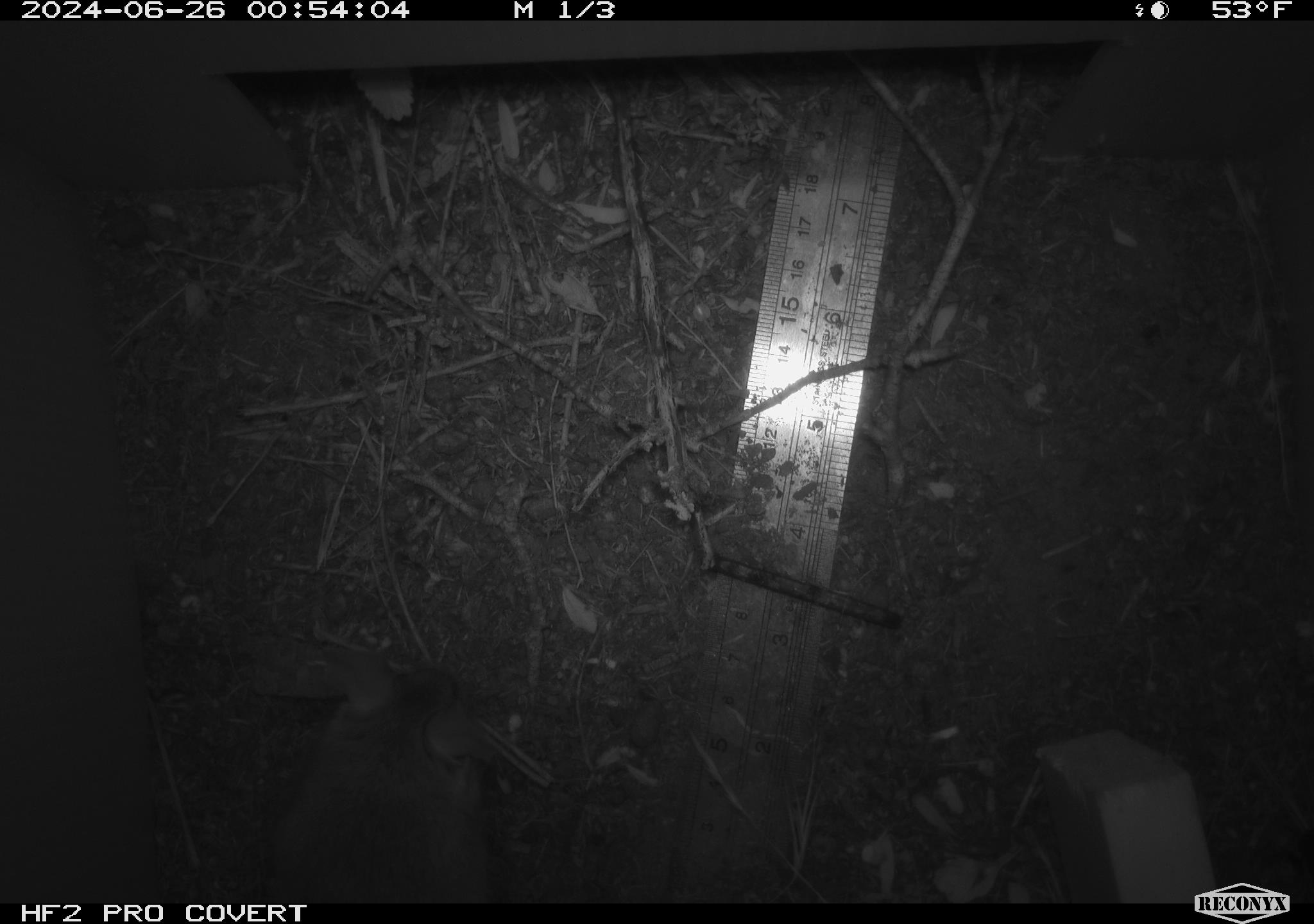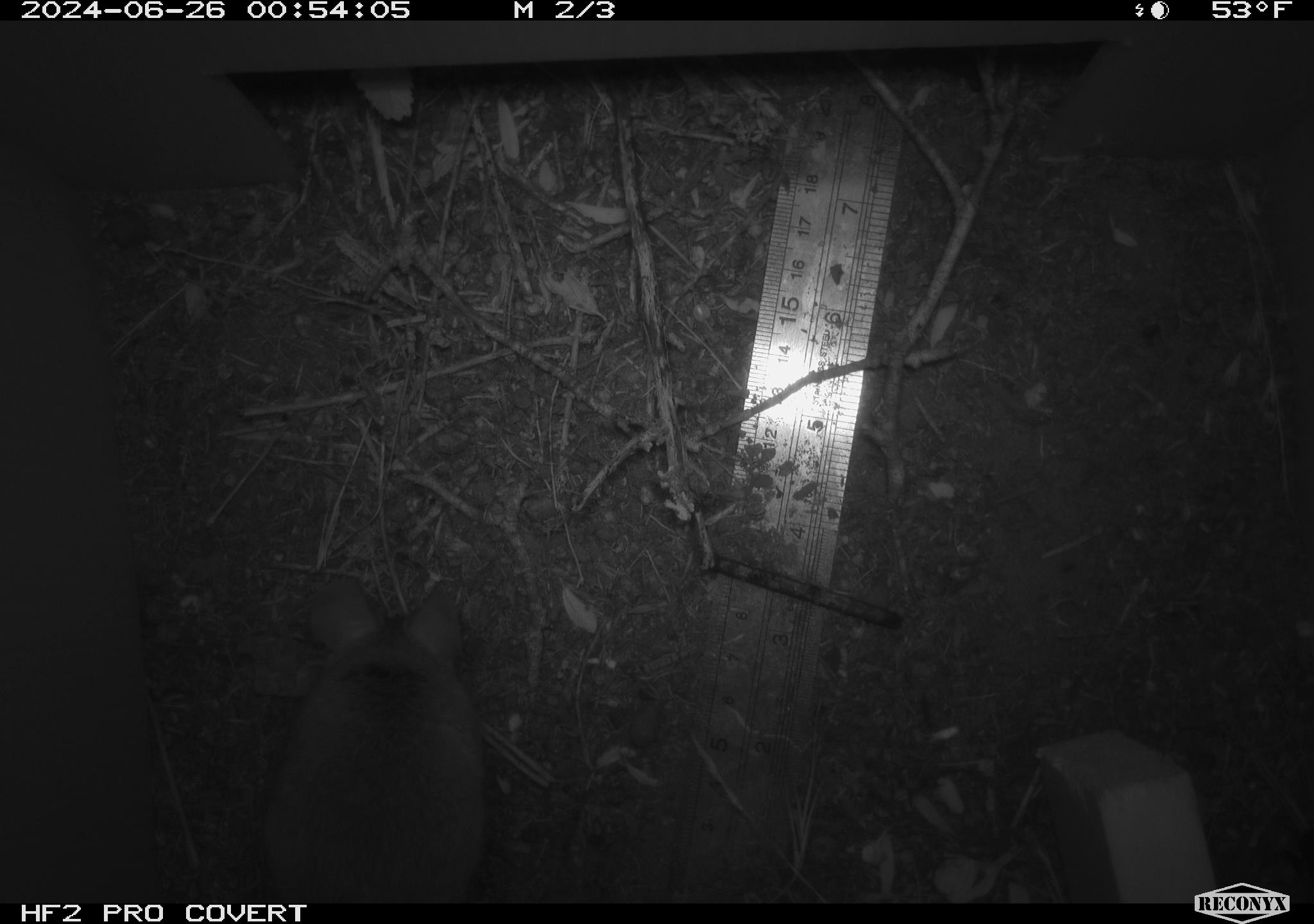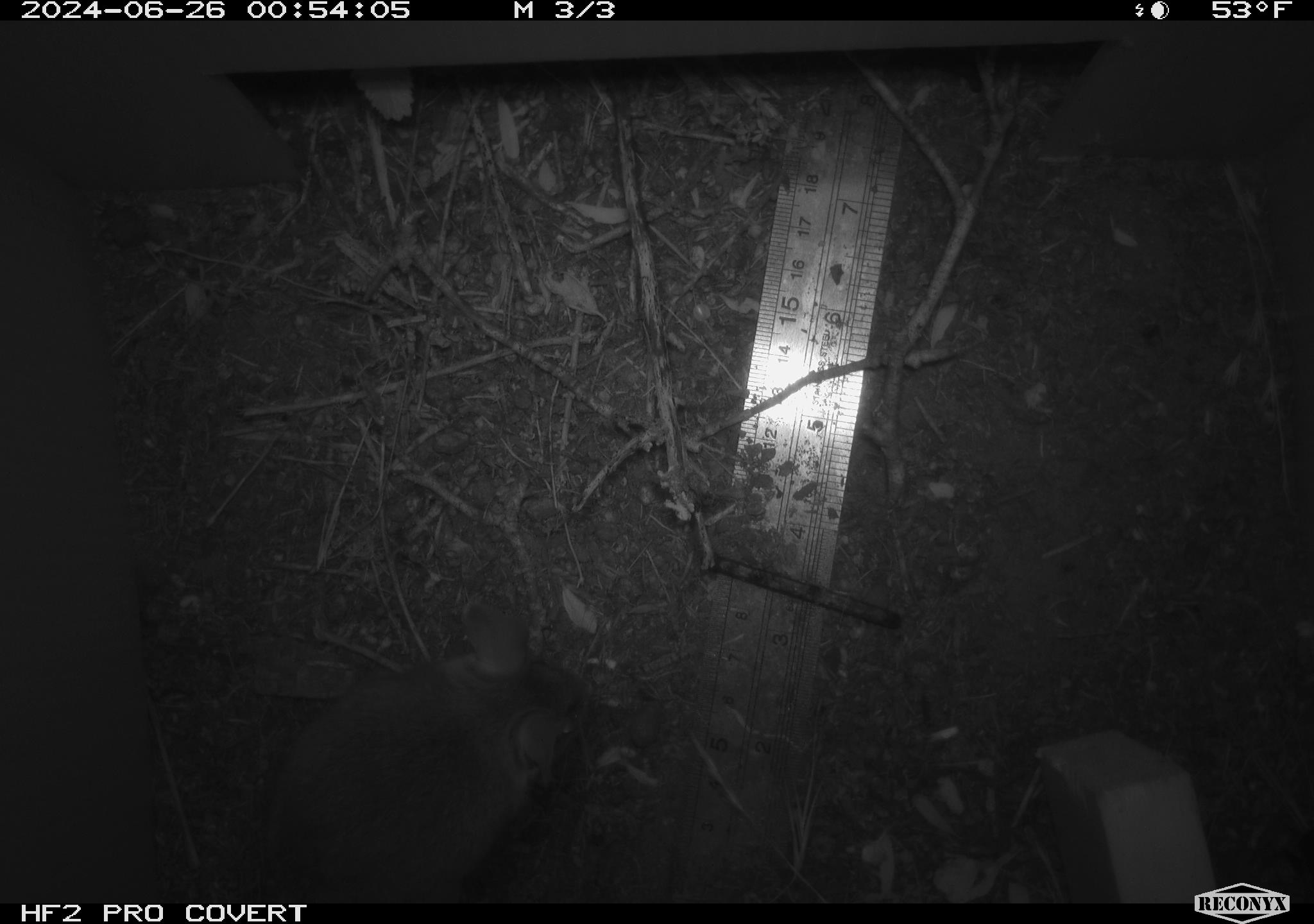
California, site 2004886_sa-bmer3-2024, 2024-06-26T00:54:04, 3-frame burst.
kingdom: Animalia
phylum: Chordata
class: Mammalia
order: Rodentia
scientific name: Rodentia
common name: mouse species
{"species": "mouse species (Rodentia)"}